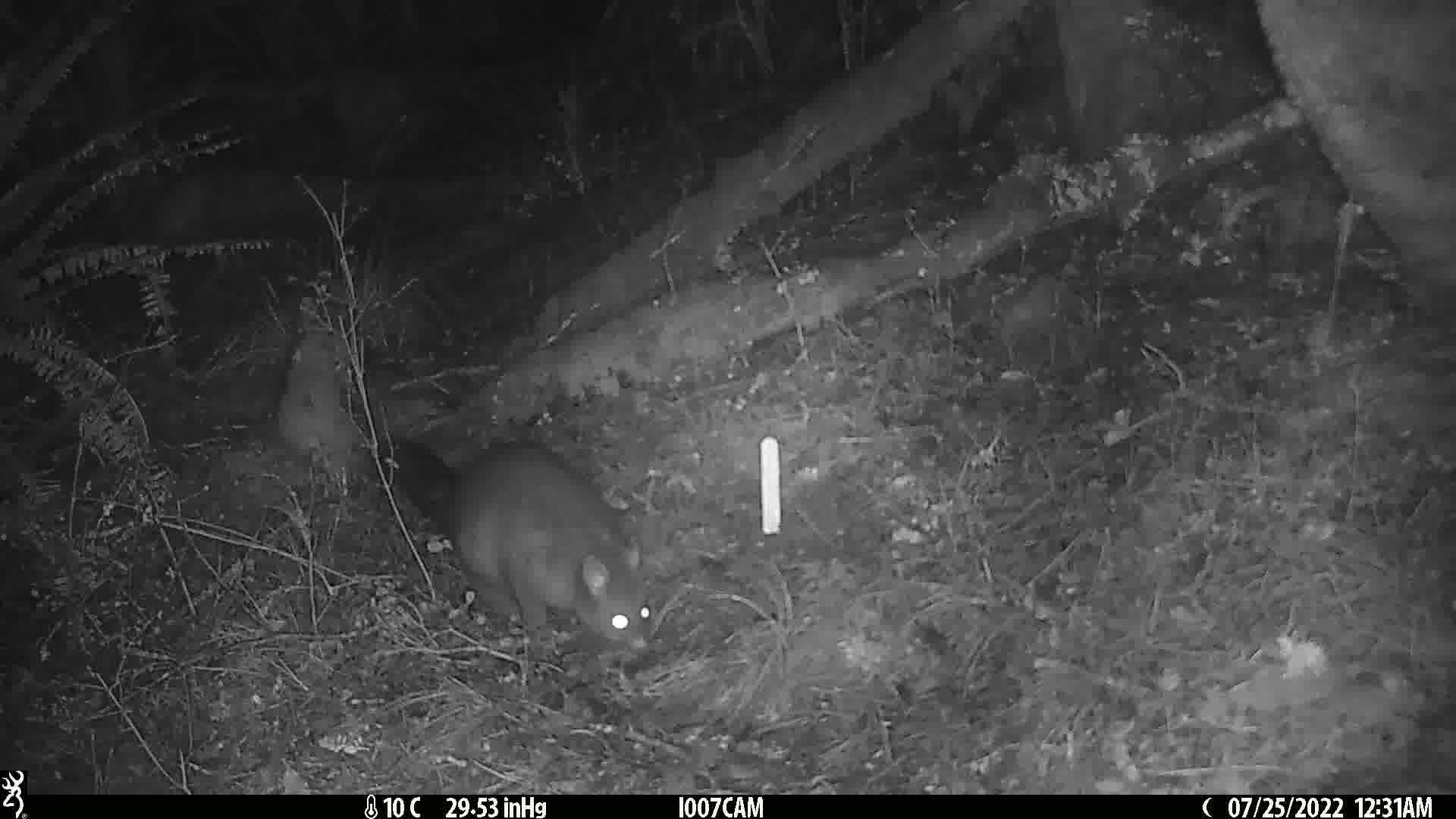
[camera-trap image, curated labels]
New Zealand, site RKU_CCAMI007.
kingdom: Animalia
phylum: Chordata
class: Mammalia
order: Diprotodontia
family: Phalangeridae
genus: Trichosurus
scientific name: Trichosurus vulpecula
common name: common brushtail possum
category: possum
Possum (common brushtail possum) (Trichosurus vulpecula).